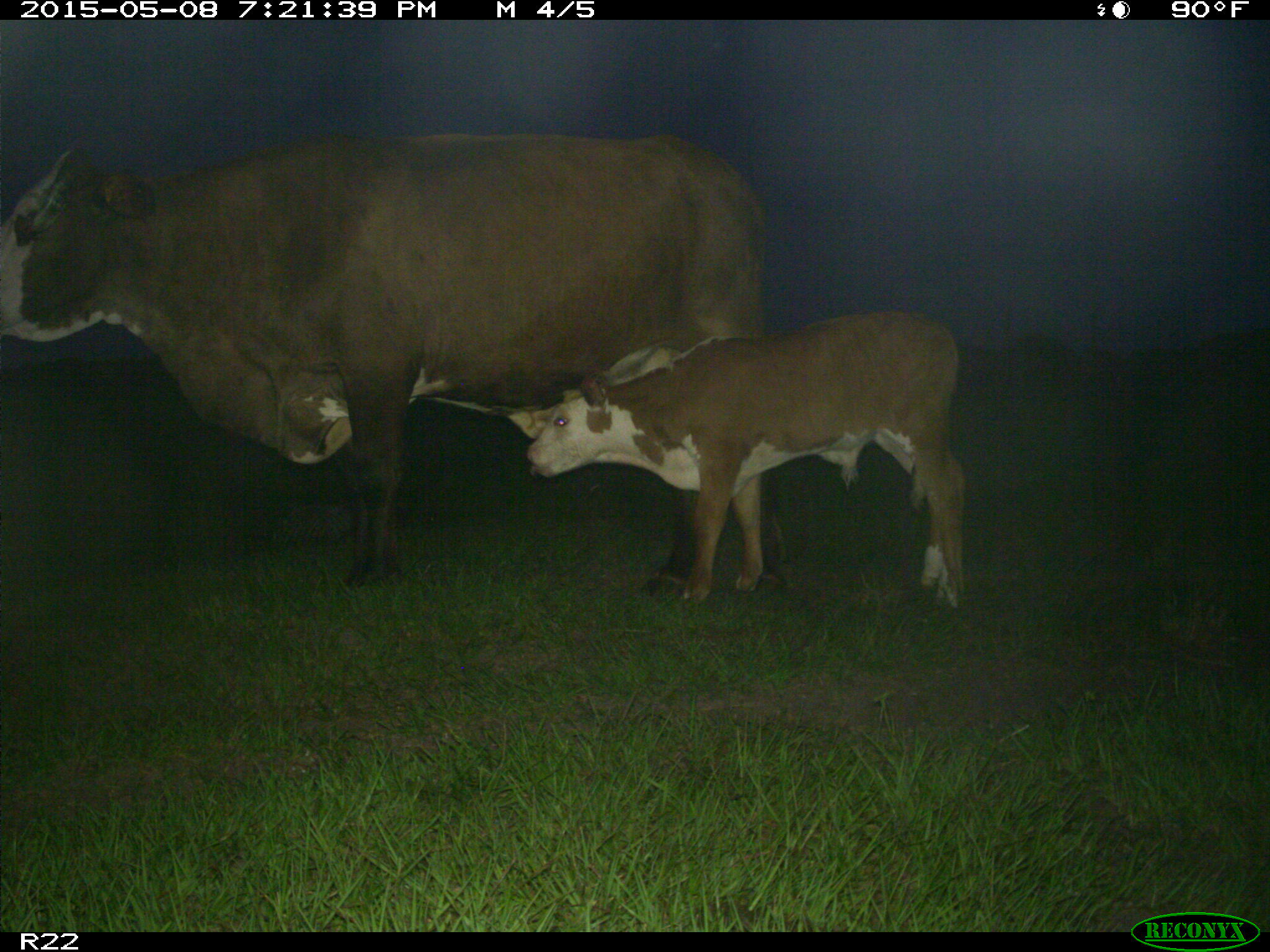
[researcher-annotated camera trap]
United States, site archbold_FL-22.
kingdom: Animalia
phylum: Chordata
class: Mammalia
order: Artiodactyla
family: Bovidae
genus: Bos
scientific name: Bos taurus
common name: domestic cow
Bos taurus (domestic cow).